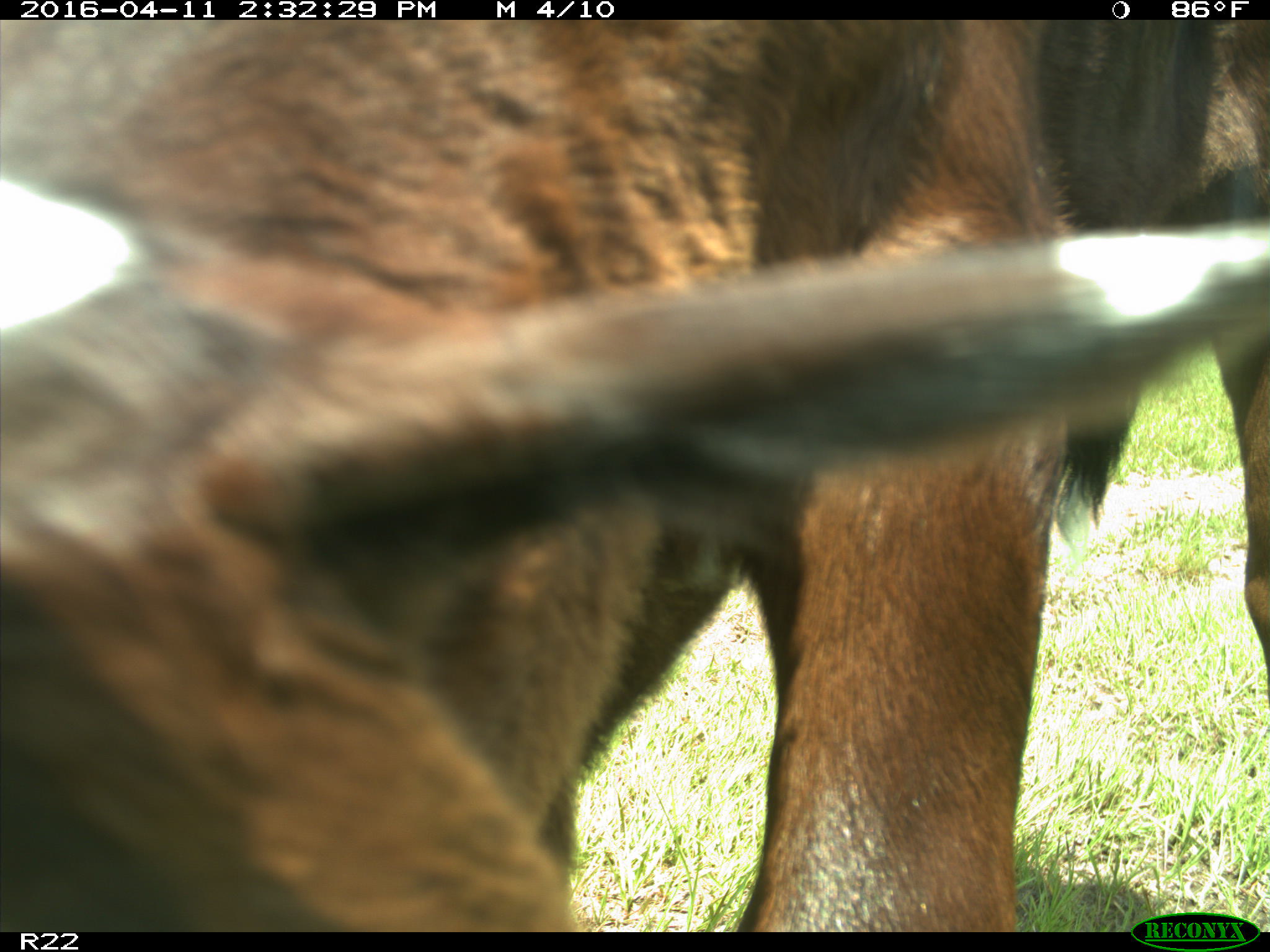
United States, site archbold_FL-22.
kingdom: Animalia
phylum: Chordata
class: Mammalia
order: Artiodactyla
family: Bovidae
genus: Bos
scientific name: Bos taurus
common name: domestic cow